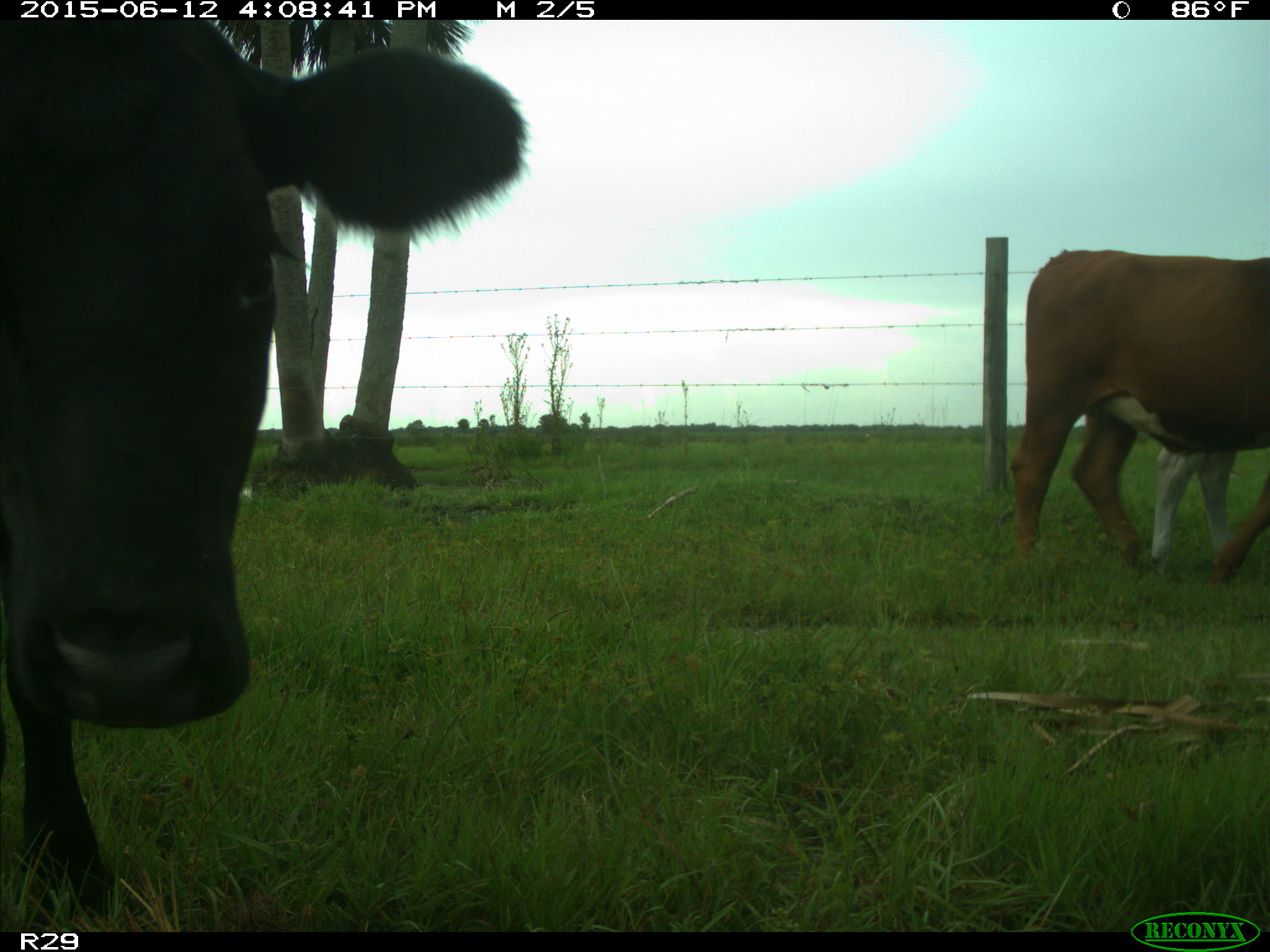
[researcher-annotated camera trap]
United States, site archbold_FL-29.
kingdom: Animalia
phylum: Chordata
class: Mammalia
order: Artiodactyla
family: Bovidae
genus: Bos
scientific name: Bos taurus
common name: domestic cow